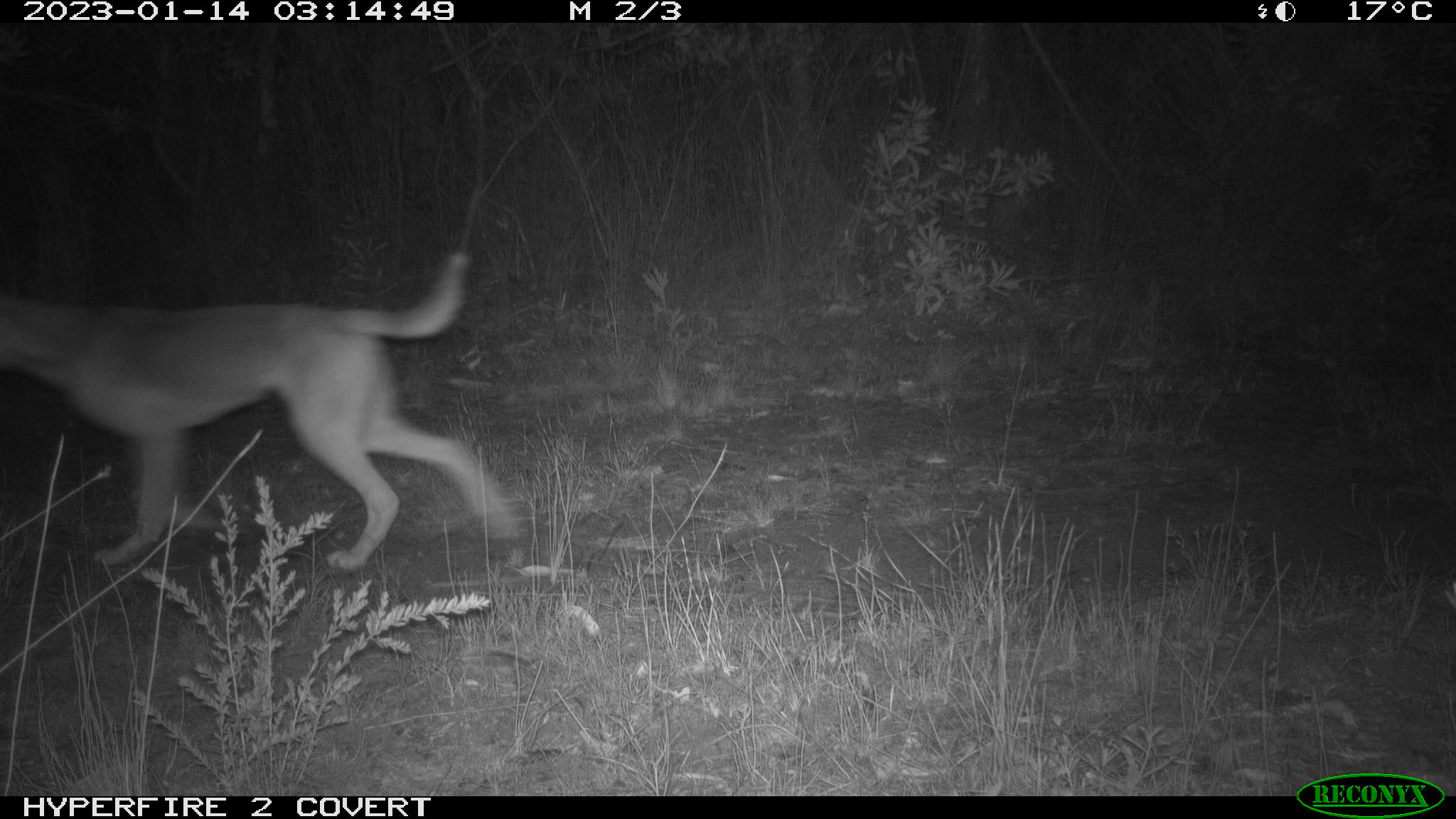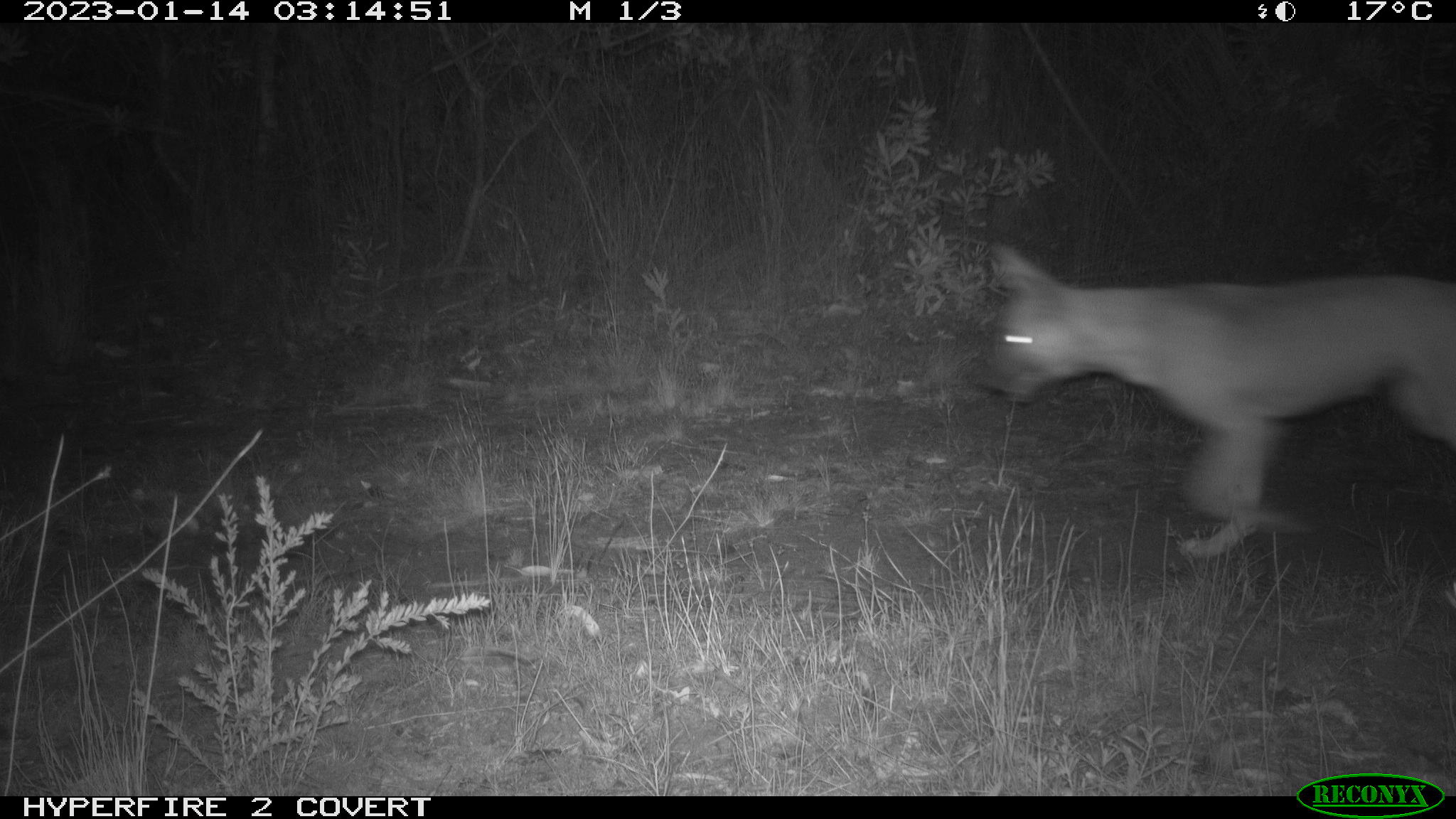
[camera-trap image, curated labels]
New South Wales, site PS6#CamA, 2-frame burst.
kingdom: Animalia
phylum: Chordata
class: Mammalia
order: Carnivora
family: Canidae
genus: Canis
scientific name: Canis familiaris dingo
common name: dingo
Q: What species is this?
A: Dingo (Canis familiaris dingo).